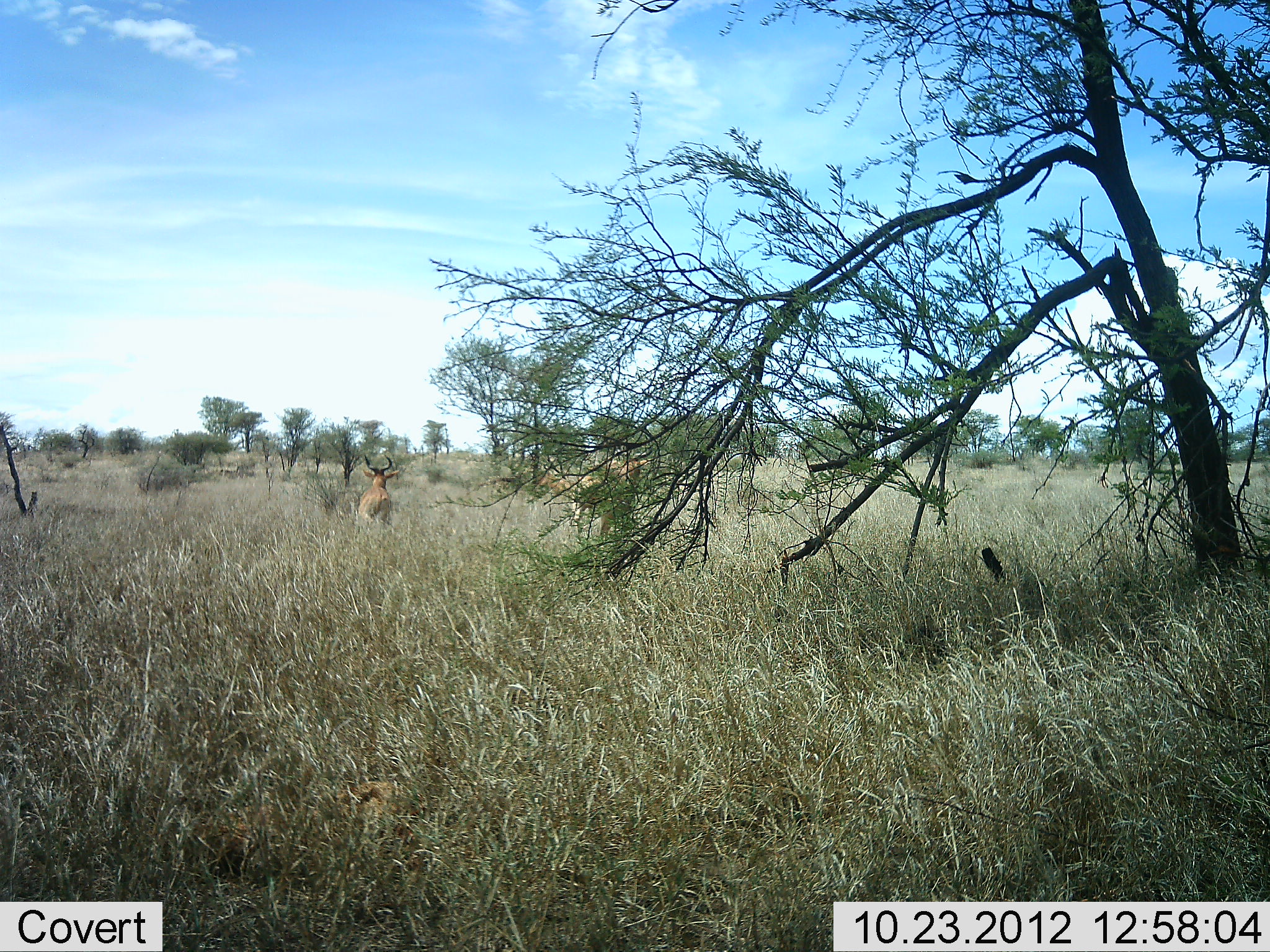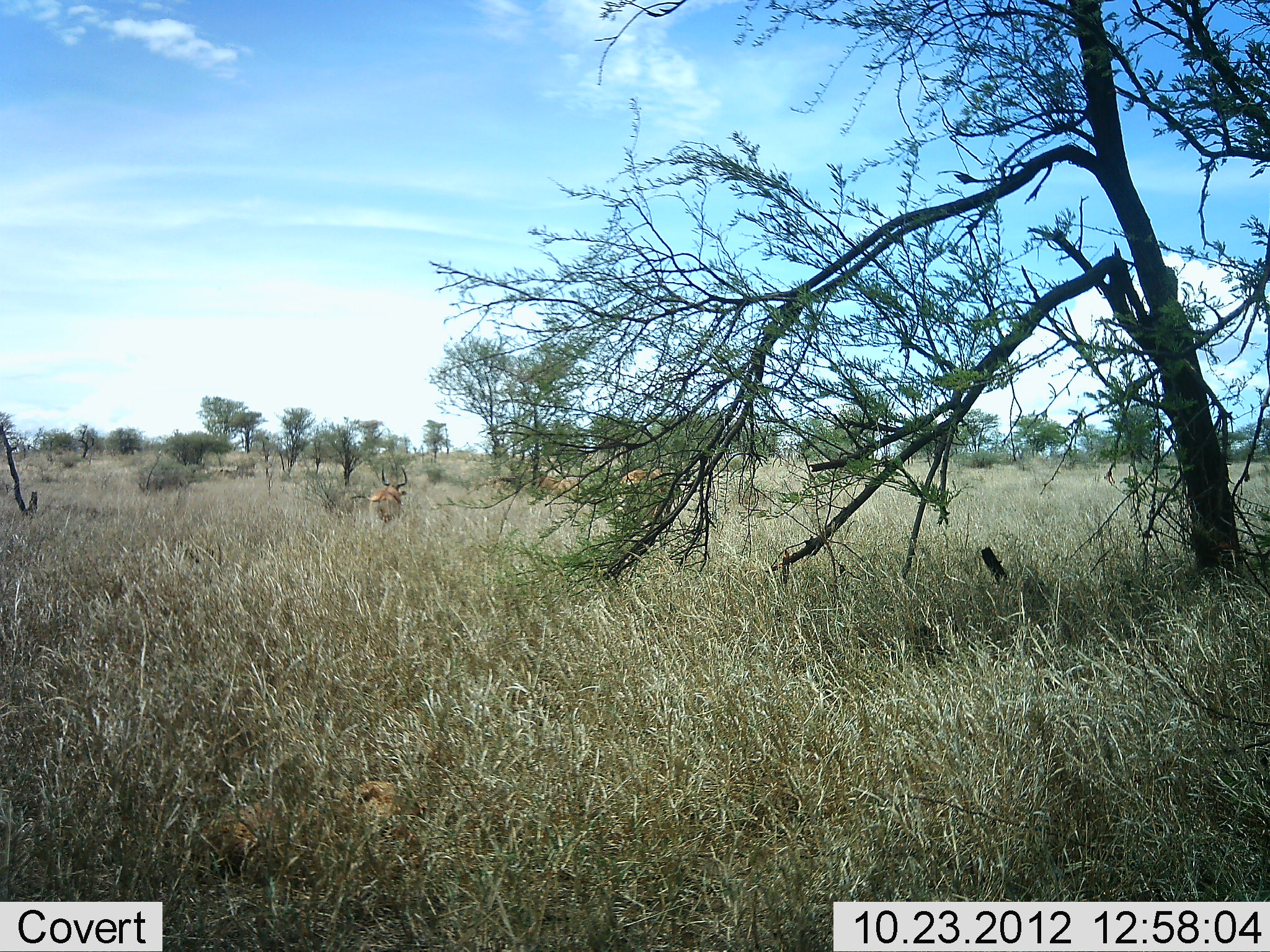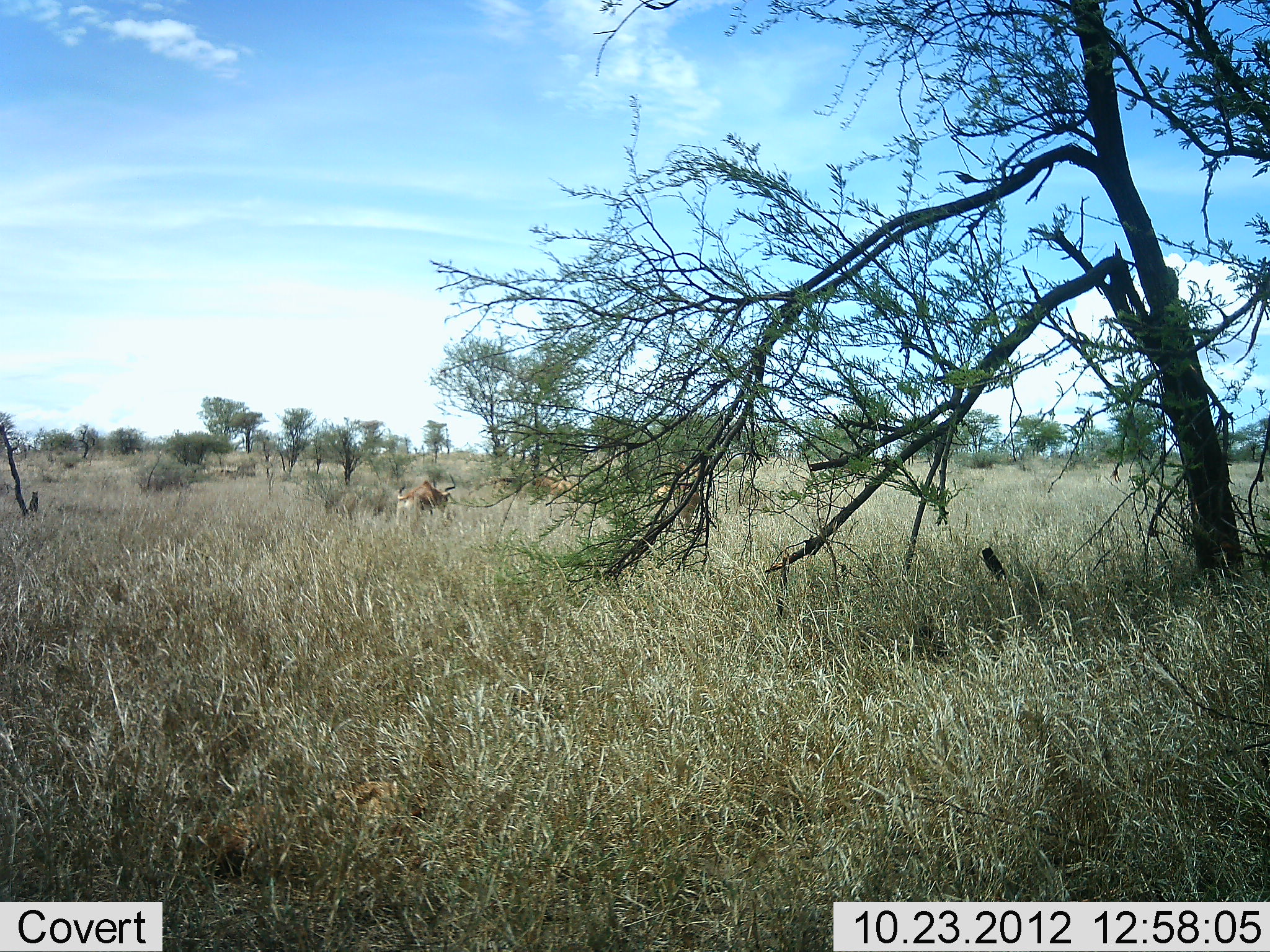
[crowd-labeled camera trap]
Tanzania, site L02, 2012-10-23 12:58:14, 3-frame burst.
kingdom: Animalia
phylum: Chordata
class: Mammalia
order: Artiodactyla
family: Bovidae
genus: Alcelaphus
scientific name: Alcelaphus buselaphus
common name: hartebeest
Hartebeest (Alcelaphus buselaphus), count 3. Behavior (volunteer vote fractions): standing 20%, resting 0%, moving 100%, interacting 0%. Young present (vote fraction): 0%. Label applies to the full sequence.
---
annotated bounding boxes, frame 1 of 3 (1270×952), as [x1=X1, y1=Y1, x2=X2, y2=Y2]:
animal: [x1=192, y1=780, x2=447, y2=919]; [x1=569, y1=453, x2=650, y2=537]; [x1=528, y1=469, x2=582, y2=531]; [x1=358, y1=453, x2=401, y2=524]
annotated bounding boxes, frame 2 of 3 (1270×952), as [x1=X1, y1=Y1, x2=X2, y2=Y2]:
animal: [x1=189, y1=781, x2=423, y2=909]; [x1=351, y1=462, x2=408, y2=525]; [x1=609, y1=466, x2=669, y2=518]; [x1=536, y1=474, x2=580, y2=502]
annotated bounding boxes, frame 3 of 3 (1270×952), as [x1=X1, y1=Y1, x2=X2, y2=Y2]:
animal: [x1=646, y1=461, x2=704, y2=540]; [x1=394, y1=471, x2=457, y2=526]; [x1=494, y1=470, x2=580, y2=506]